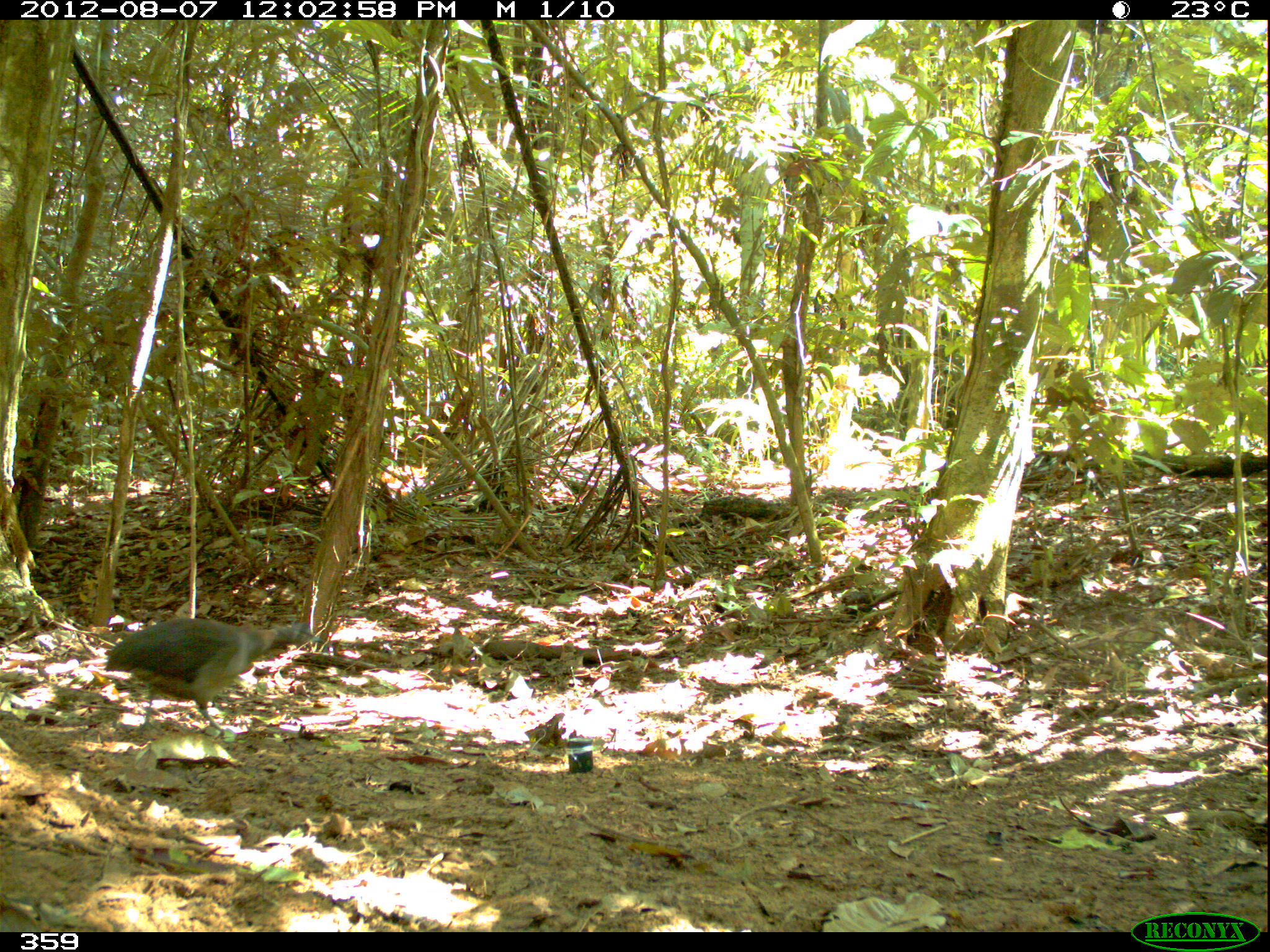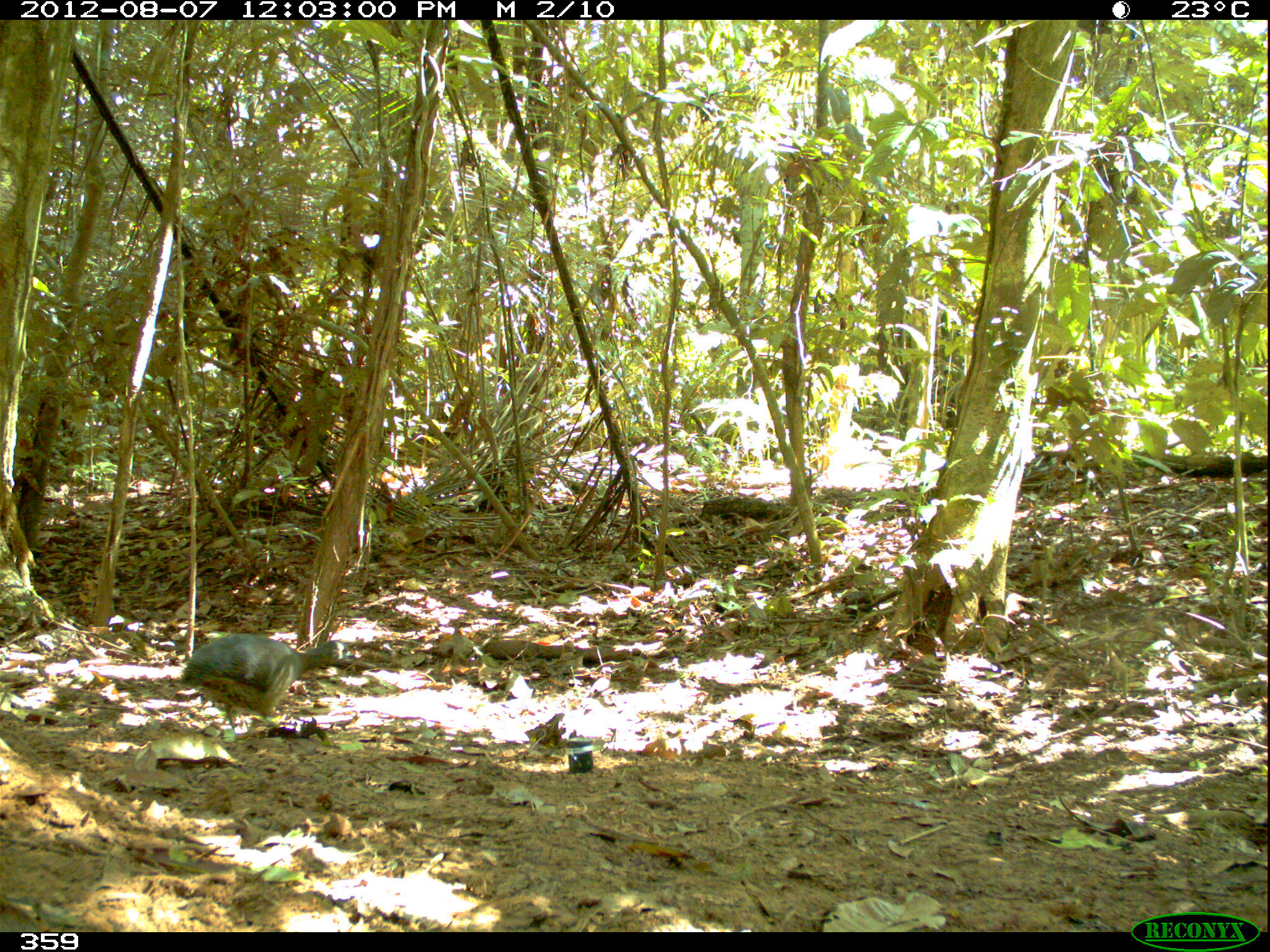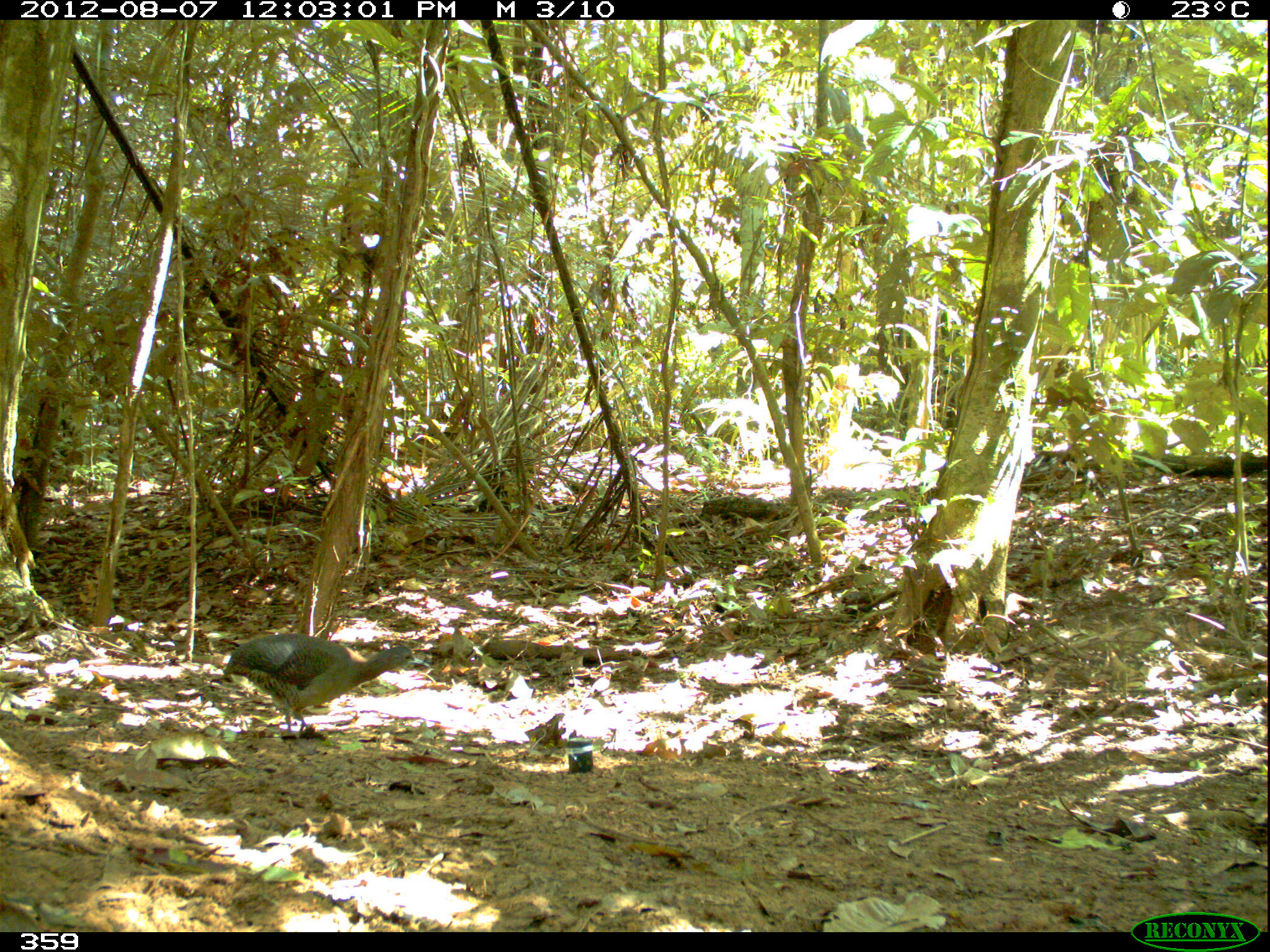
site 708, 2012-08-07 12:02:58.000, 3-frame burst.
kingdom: Animalia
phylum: Chordata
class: Aves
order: Galliformes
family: Phasianidae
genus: Alectoris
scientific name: Alectoris rufa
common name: red-legged partridge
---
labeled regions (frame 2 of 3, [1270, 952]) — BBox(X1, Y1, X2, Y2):
alectoris rufa: BBox(176, 632, 361, 731)